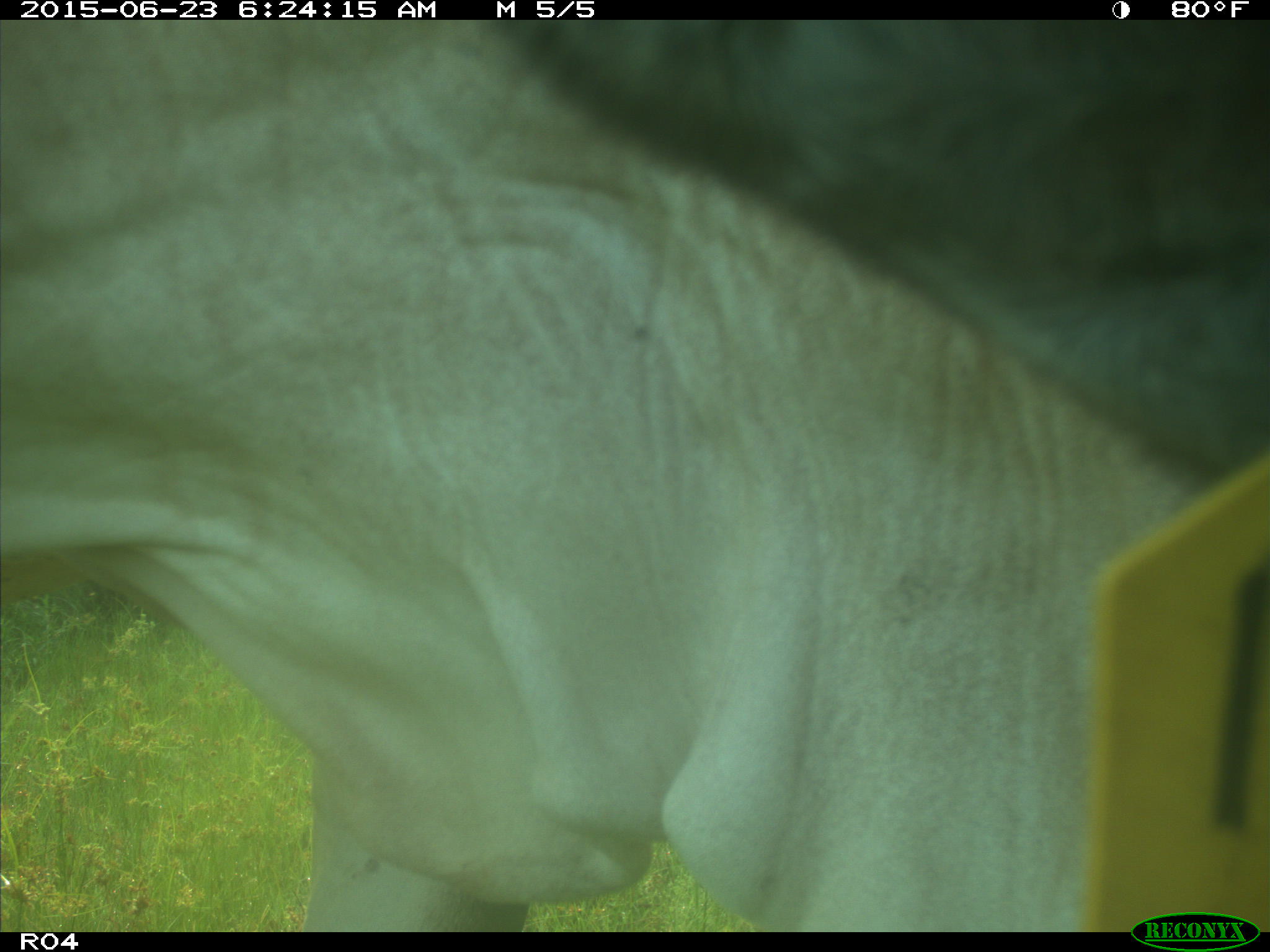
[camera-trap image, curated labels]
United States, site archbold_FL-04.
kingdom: Animalia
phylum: Chordata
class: Mammalia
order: Artiodactyla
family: Bovidae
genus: Bos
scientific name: Bos taurus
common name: domestic cow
Bos taurus (domestic cow).